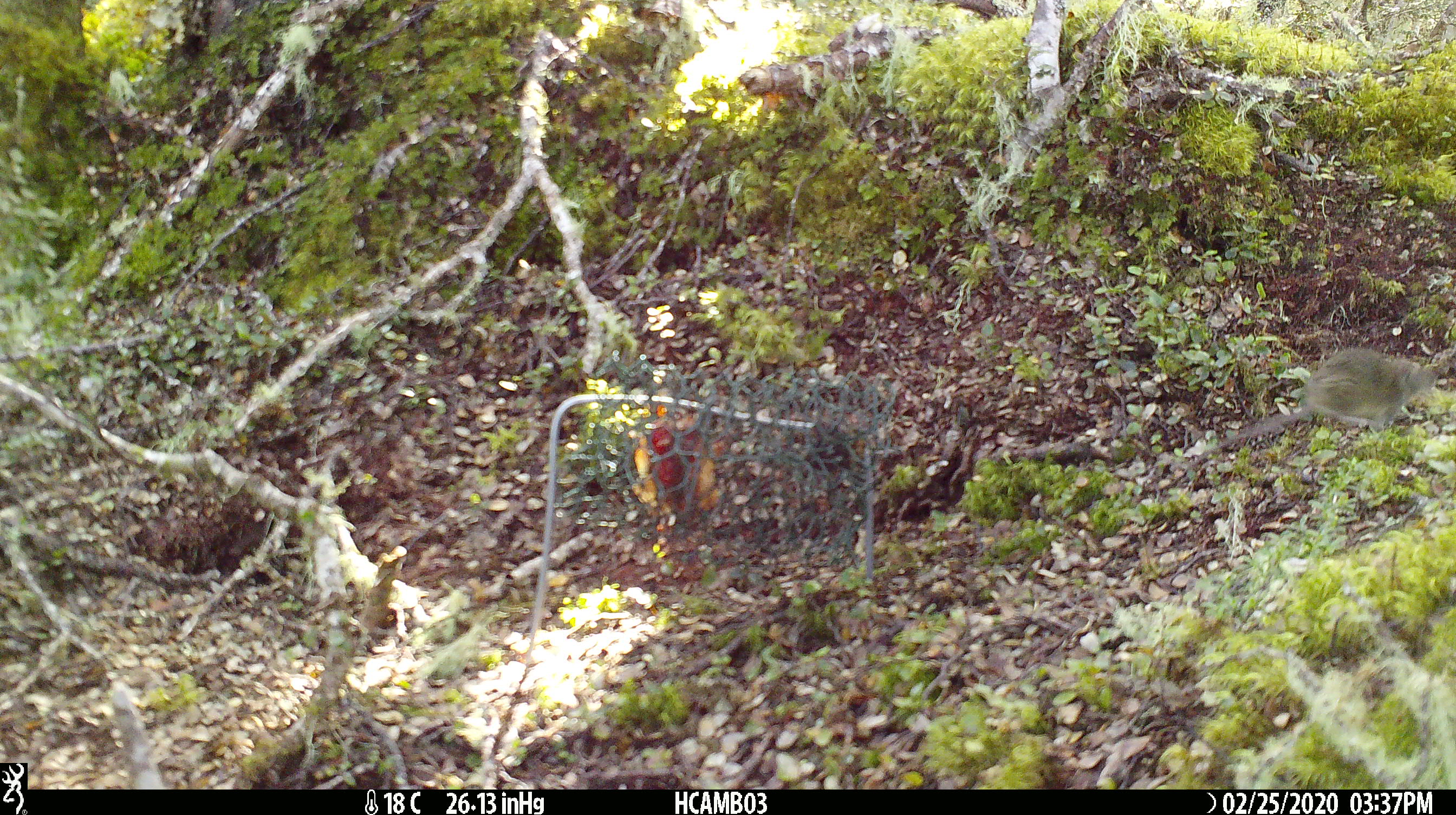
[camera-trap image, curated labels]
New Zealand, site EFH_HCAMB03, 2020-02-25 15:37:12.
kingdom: Animalia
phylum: Chordata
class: Mammalia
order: Rodentia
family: Muridae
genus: Mus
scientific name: Mus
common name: mouse